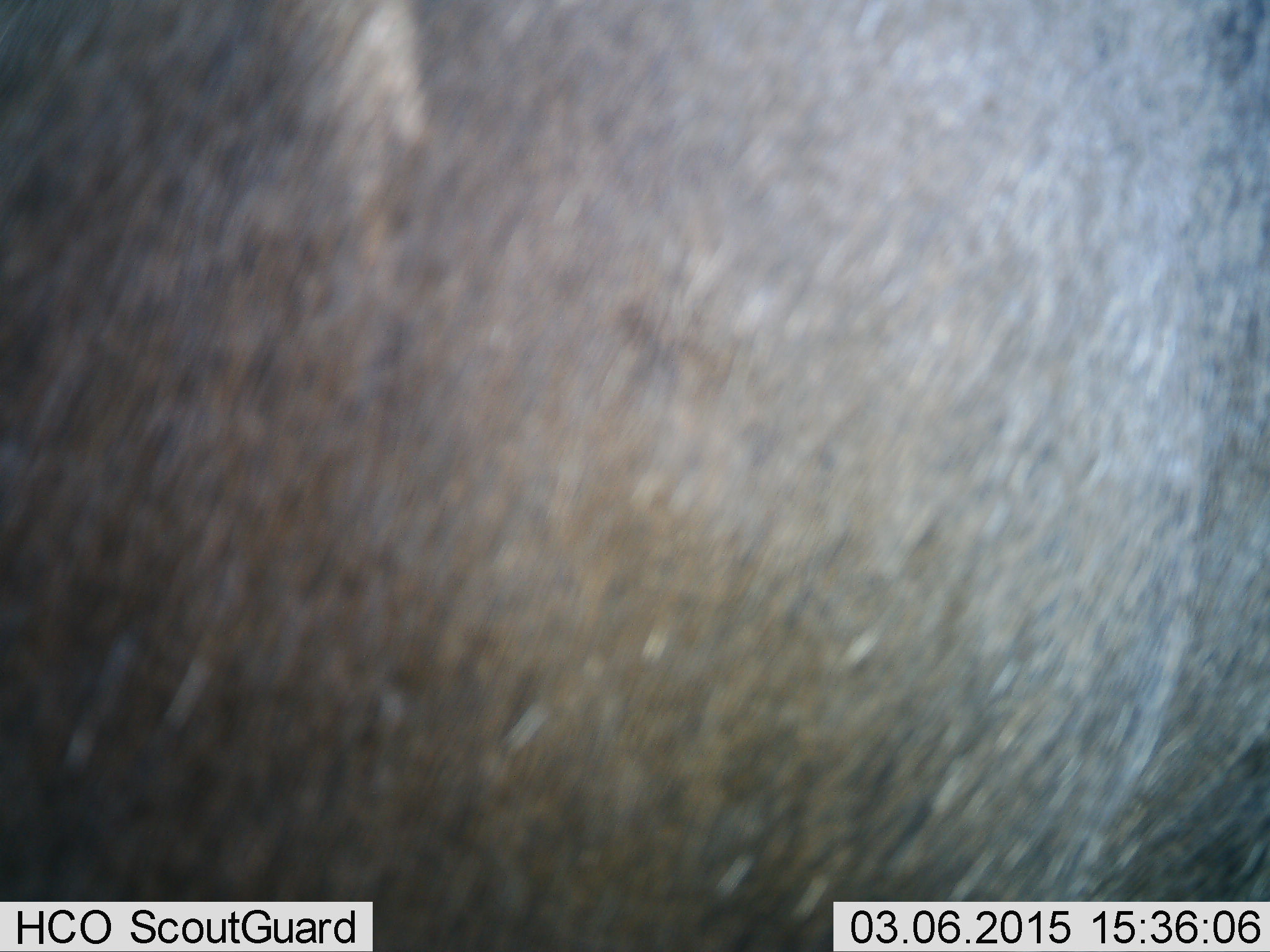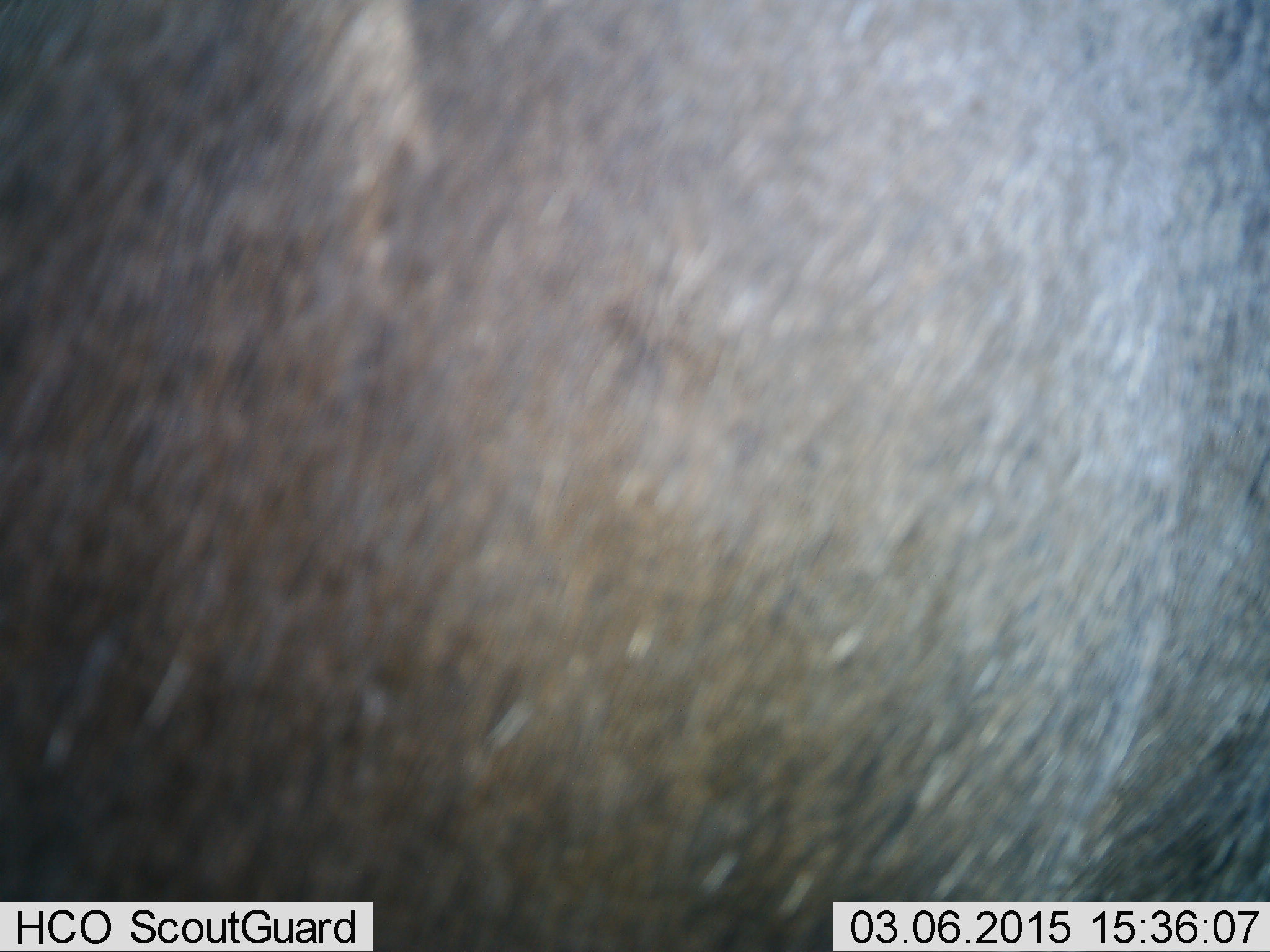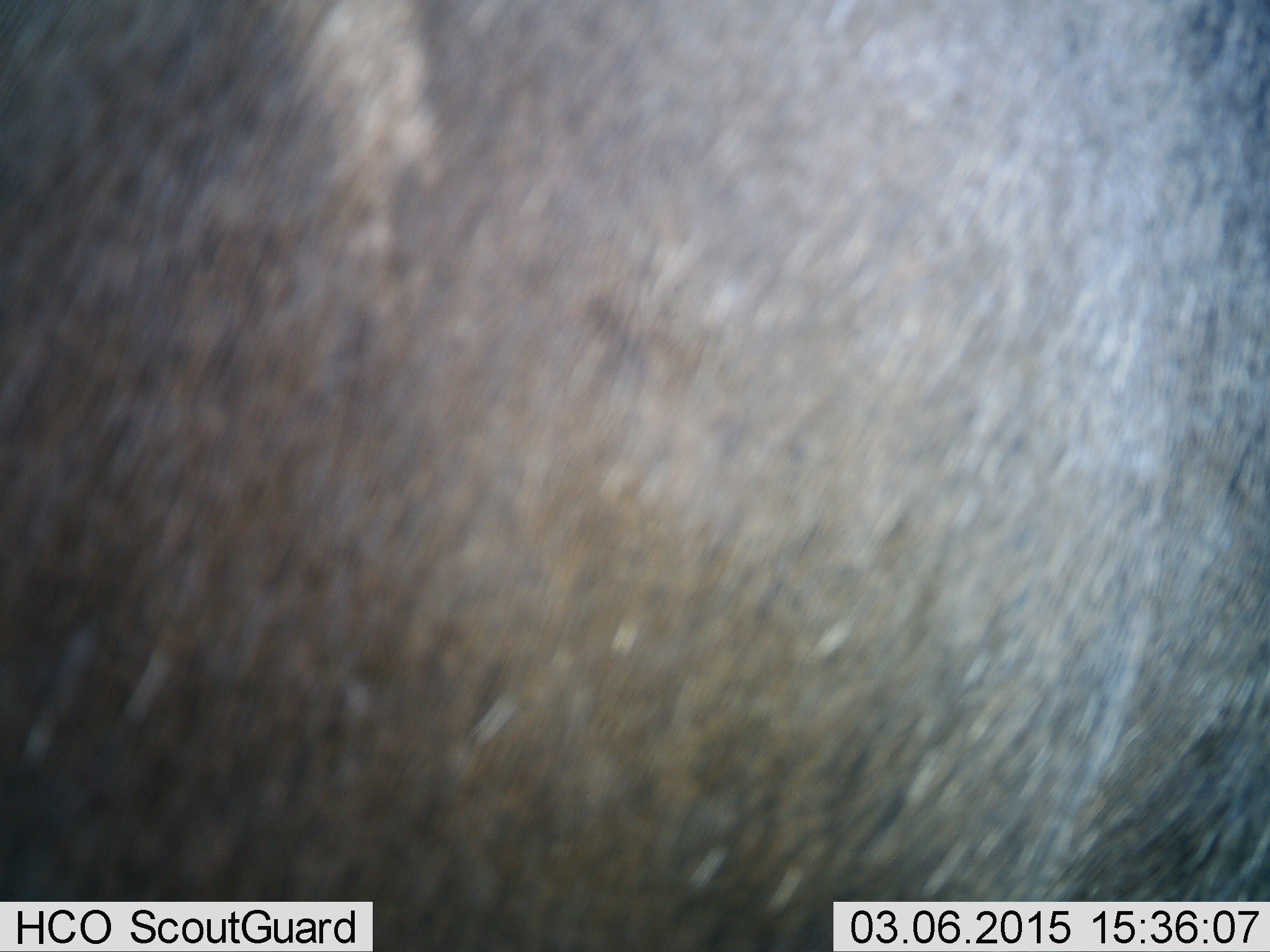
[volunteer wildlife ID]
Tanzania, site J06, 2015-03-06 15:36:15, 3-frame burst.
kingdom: Animalia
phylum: Chordata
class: Mammalia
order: Artiodactyla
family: Bovidae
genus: Connochaetes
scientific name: Connochaetes taurinus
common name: blue wildebeest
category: wildebeest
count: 1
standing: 90%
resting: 0%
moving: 10%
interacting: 0%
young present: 0%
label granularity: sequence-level